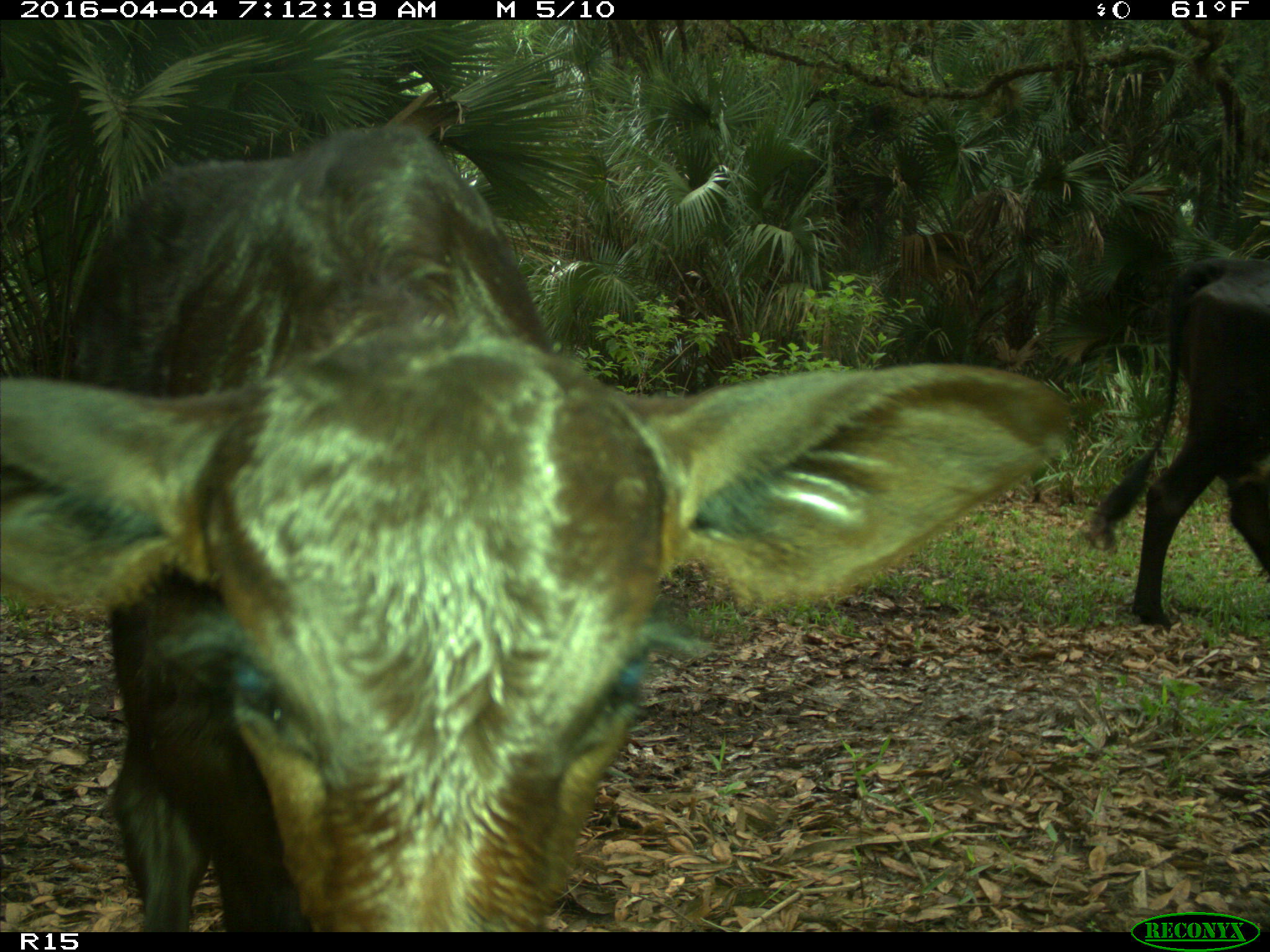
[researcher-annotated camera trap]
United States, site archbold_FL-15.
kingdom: Animalia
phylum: Chordata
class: Mammalia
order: Artiodactyla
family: Bovidae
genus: Bos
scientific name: Bos taurus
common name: domestic cow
Bos taurus (domestic cow).